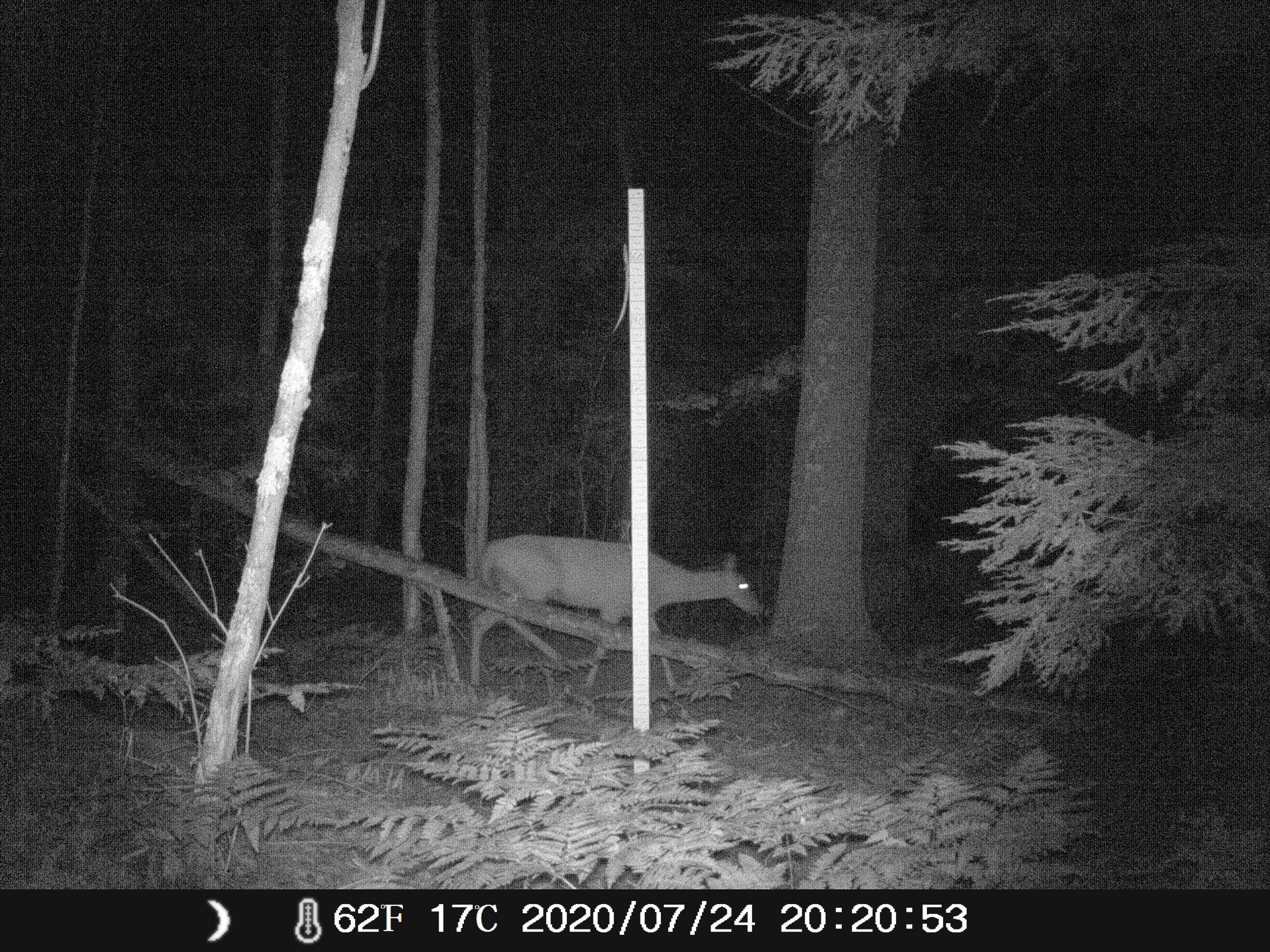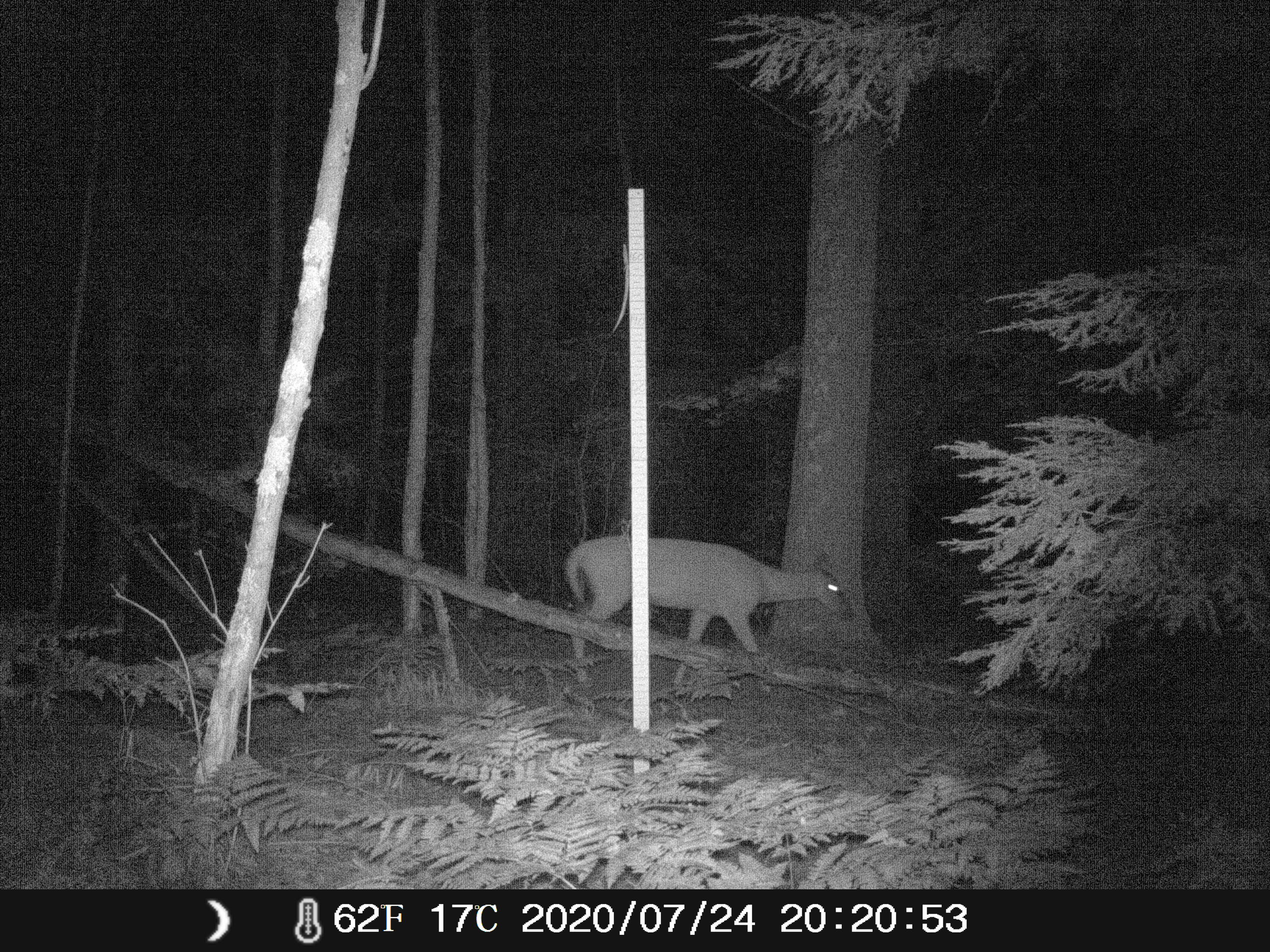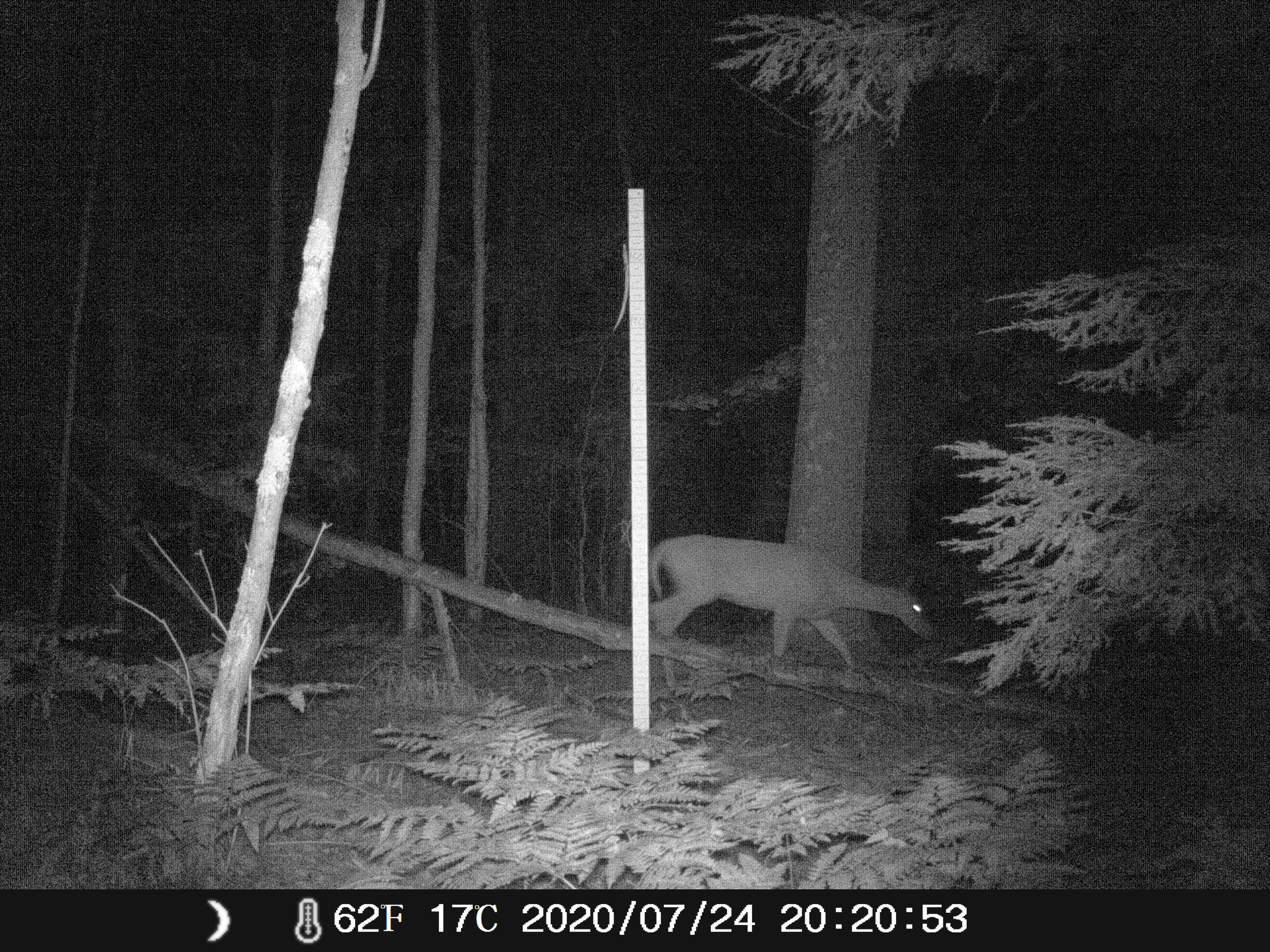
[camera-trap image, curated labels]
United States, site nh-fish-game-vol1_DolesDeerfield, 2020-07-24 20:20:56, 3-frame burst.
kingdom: Animalia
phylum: Chordata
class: Mammalia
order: Artiodactyla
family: Cervidae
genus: Odocoileus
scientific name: Odocoileus virginianus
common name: white-tailed deer